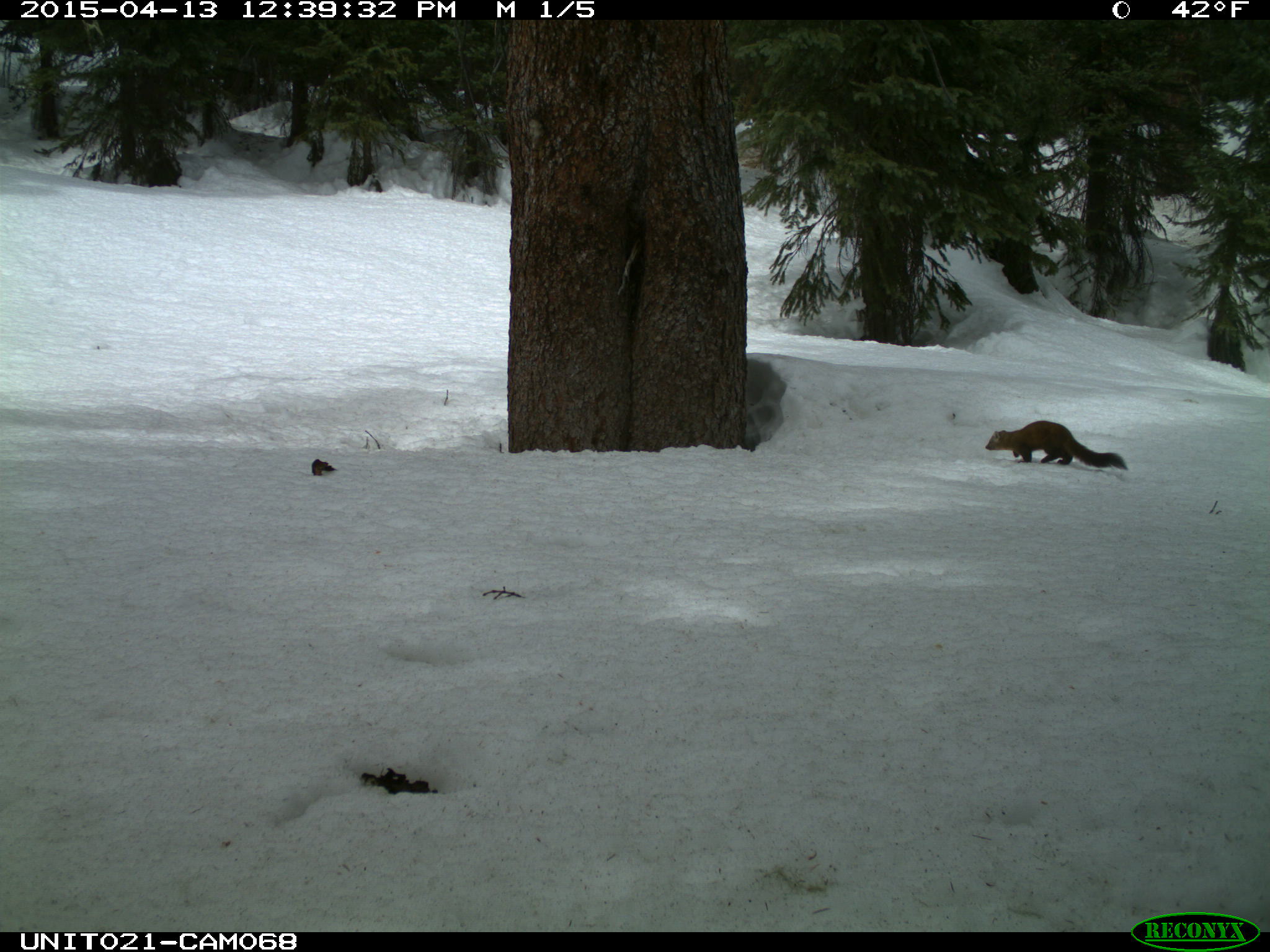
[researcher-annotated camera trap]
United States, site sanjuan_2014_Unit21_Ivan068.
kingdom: Animalia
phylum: Chordata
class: Mammalia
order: Carnivora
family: Mustelidae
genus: Martes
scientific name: Martes americana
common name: american marten